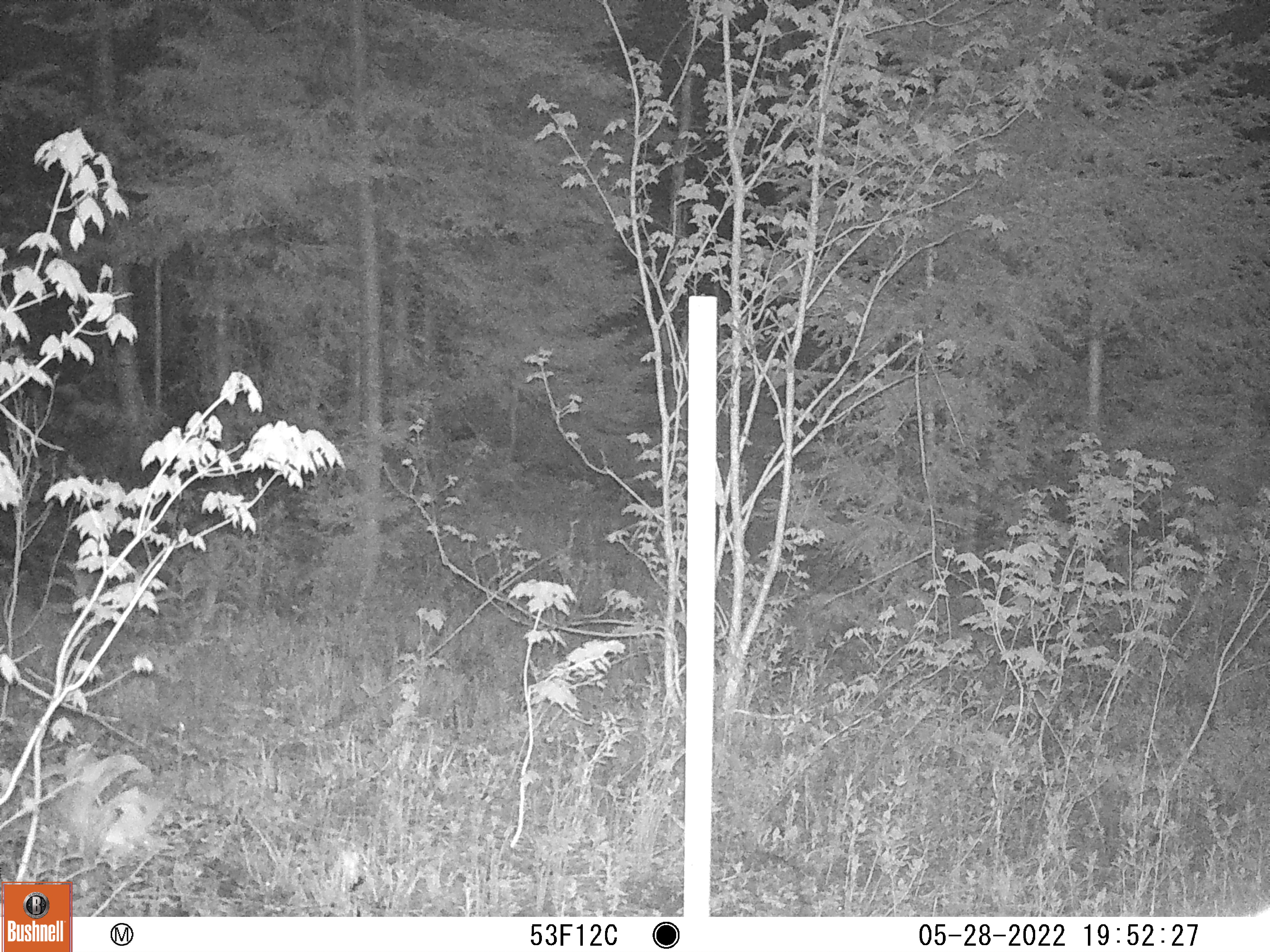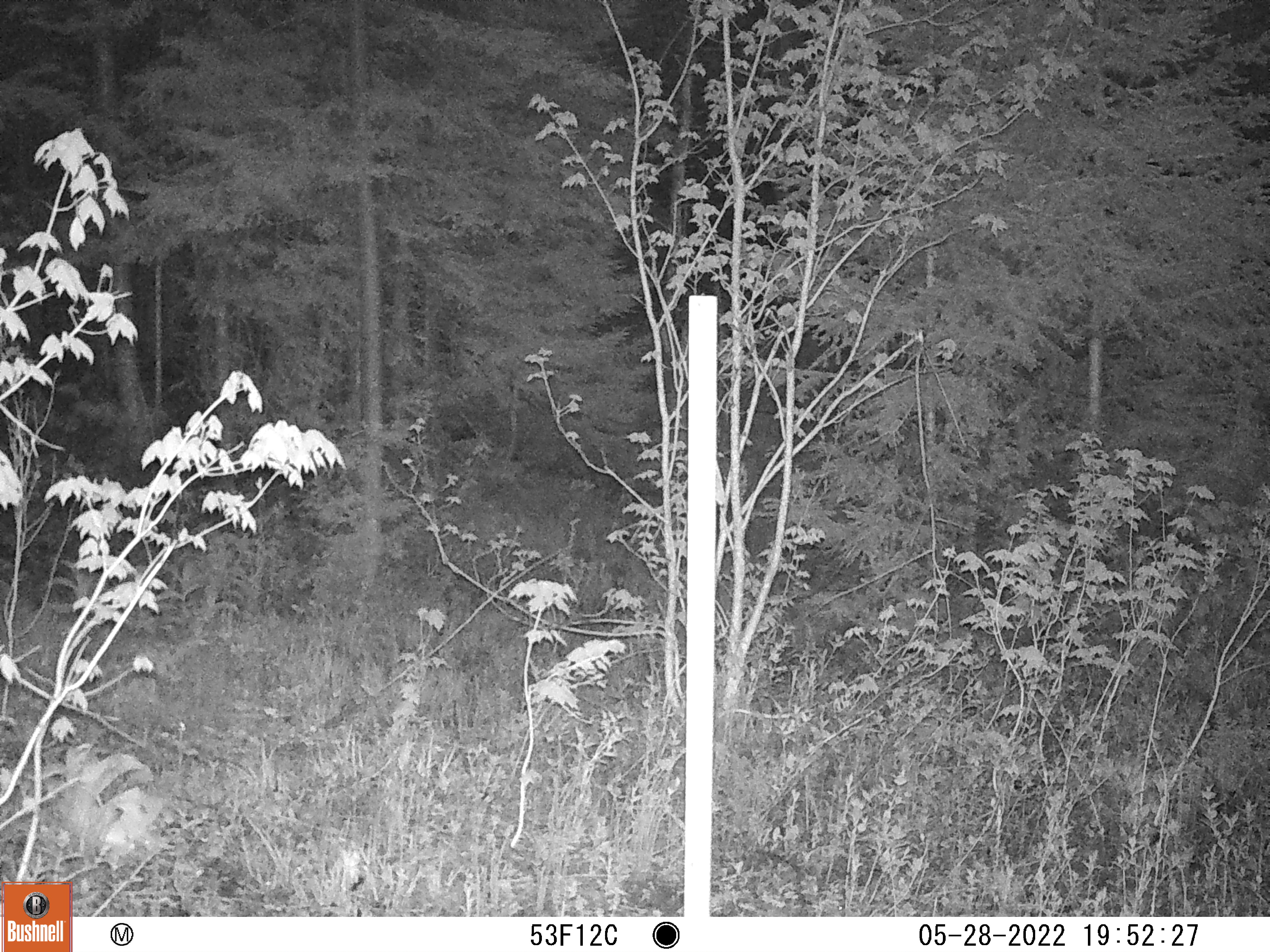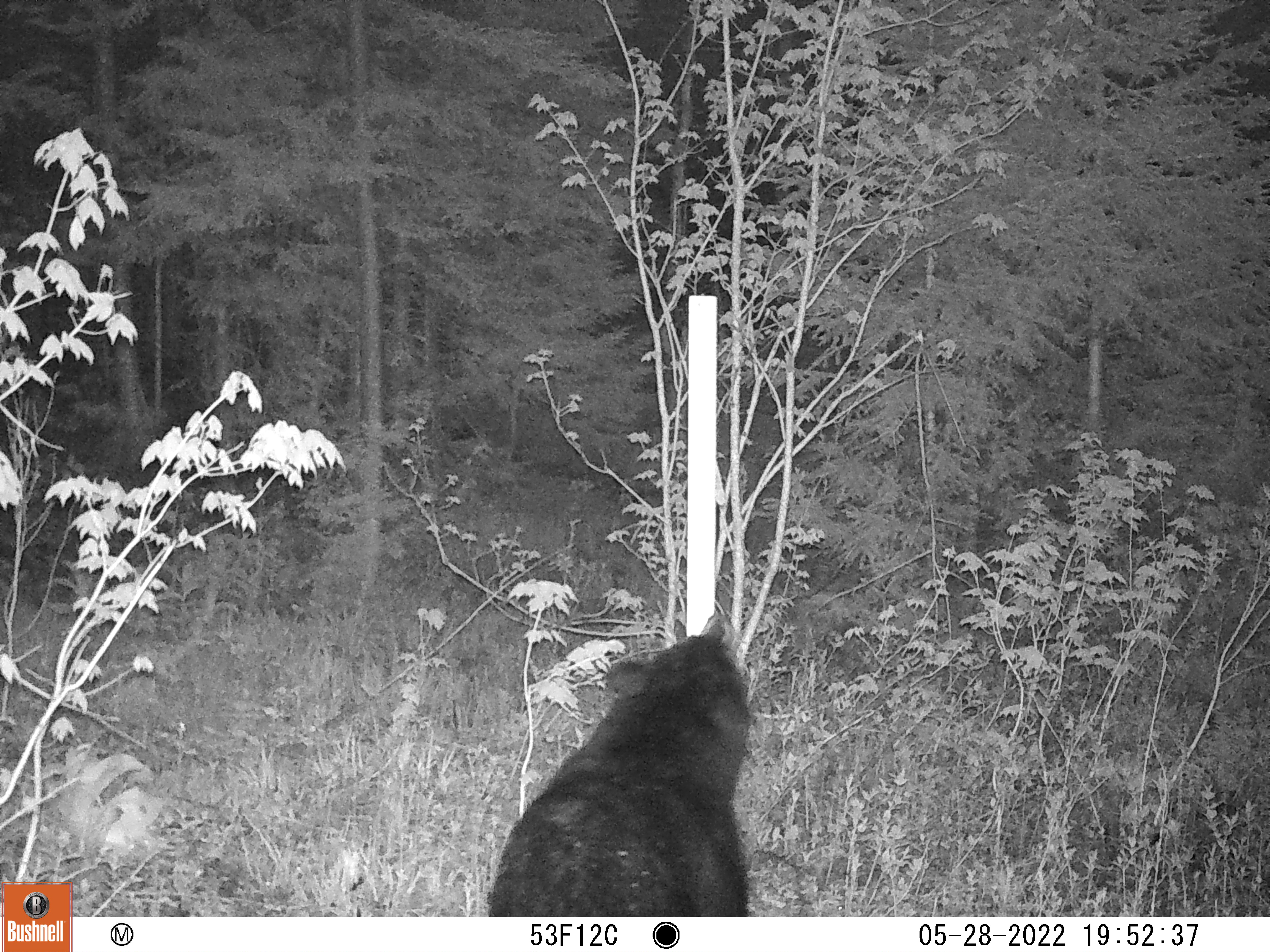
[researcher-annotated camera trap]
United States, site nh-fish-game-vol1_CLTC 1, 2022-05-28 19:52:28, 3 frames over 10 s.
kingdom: Animalia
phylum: Chordata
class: Mammalia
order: Carnivora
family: Ursidae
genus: Ursus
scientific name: Ursus americanus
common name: black bear